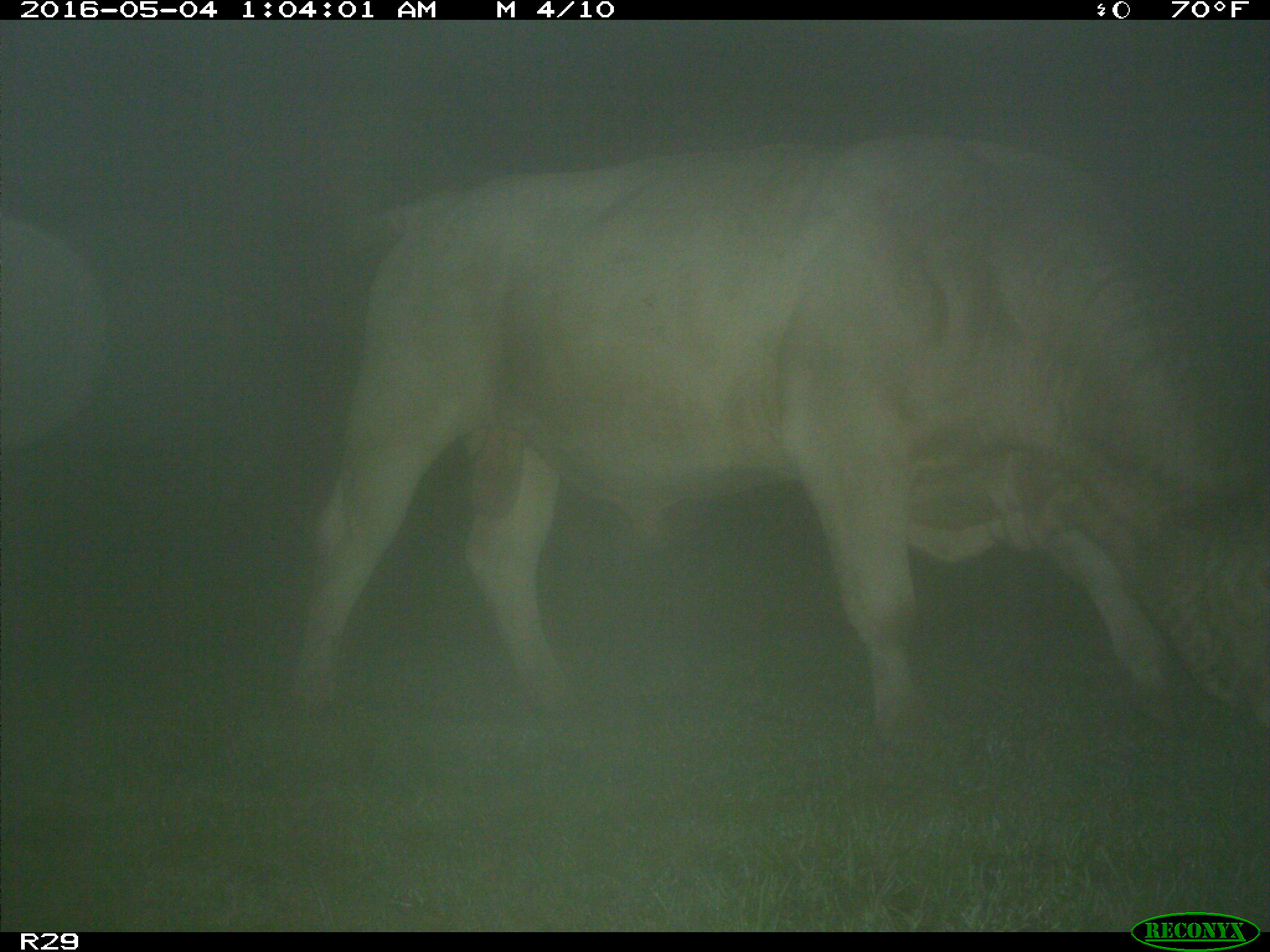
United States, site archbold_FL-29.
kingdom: Animalia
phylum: Chordata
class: Mammalia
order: Artiodactyla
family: Bovidae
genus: Bos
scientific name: Bos taurus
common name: domestic cow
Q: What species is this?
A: Bos taurus (domestic cow).